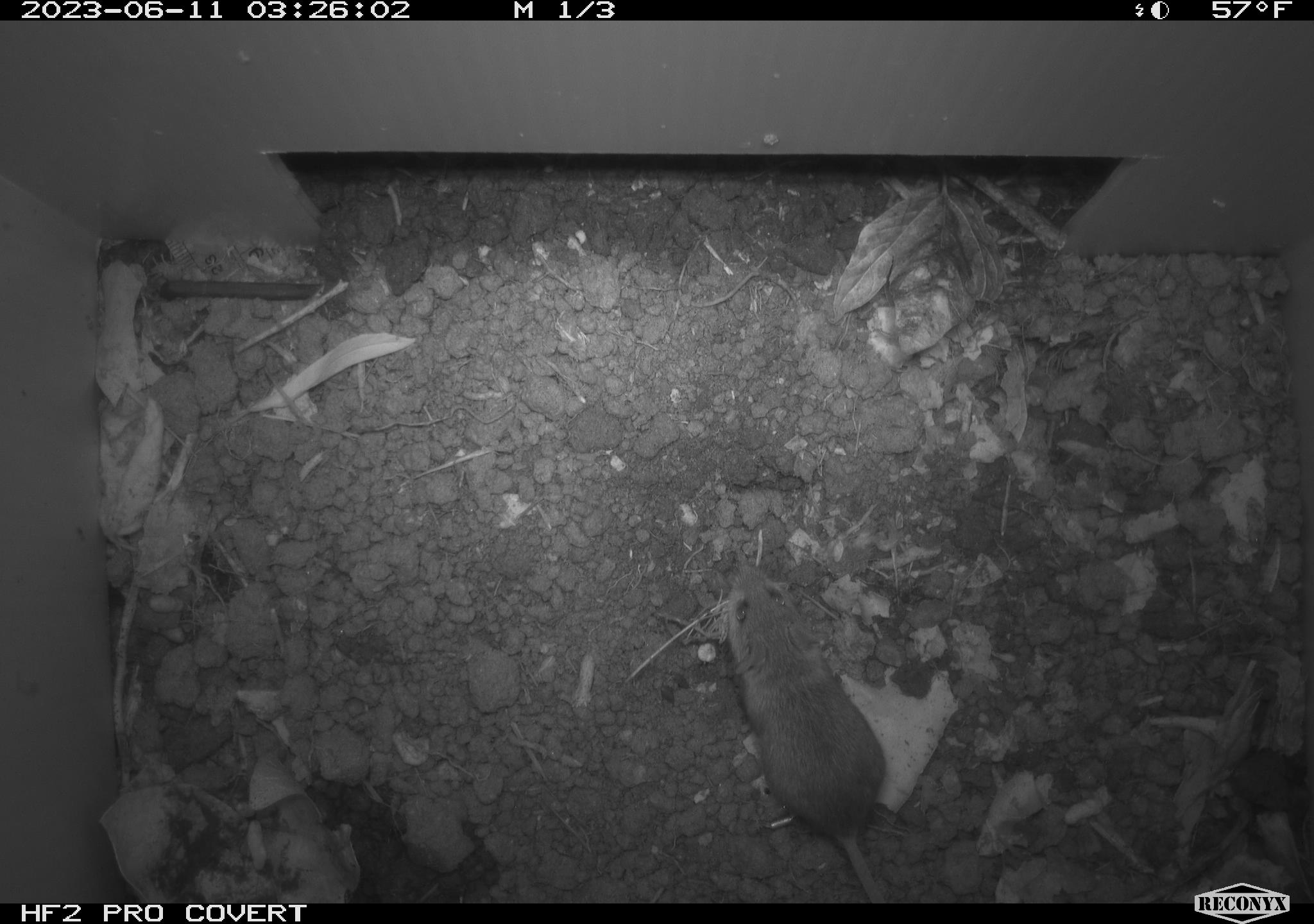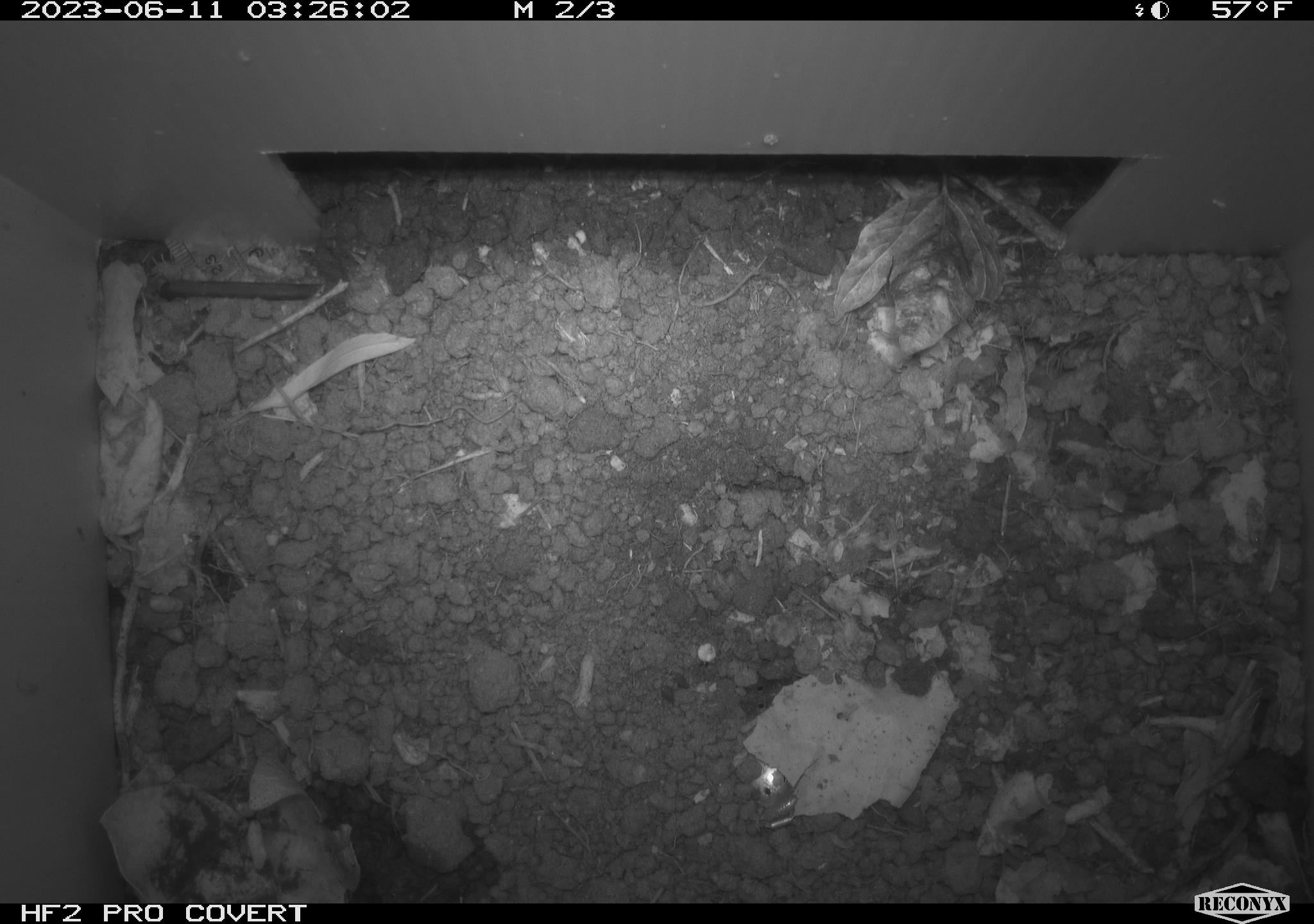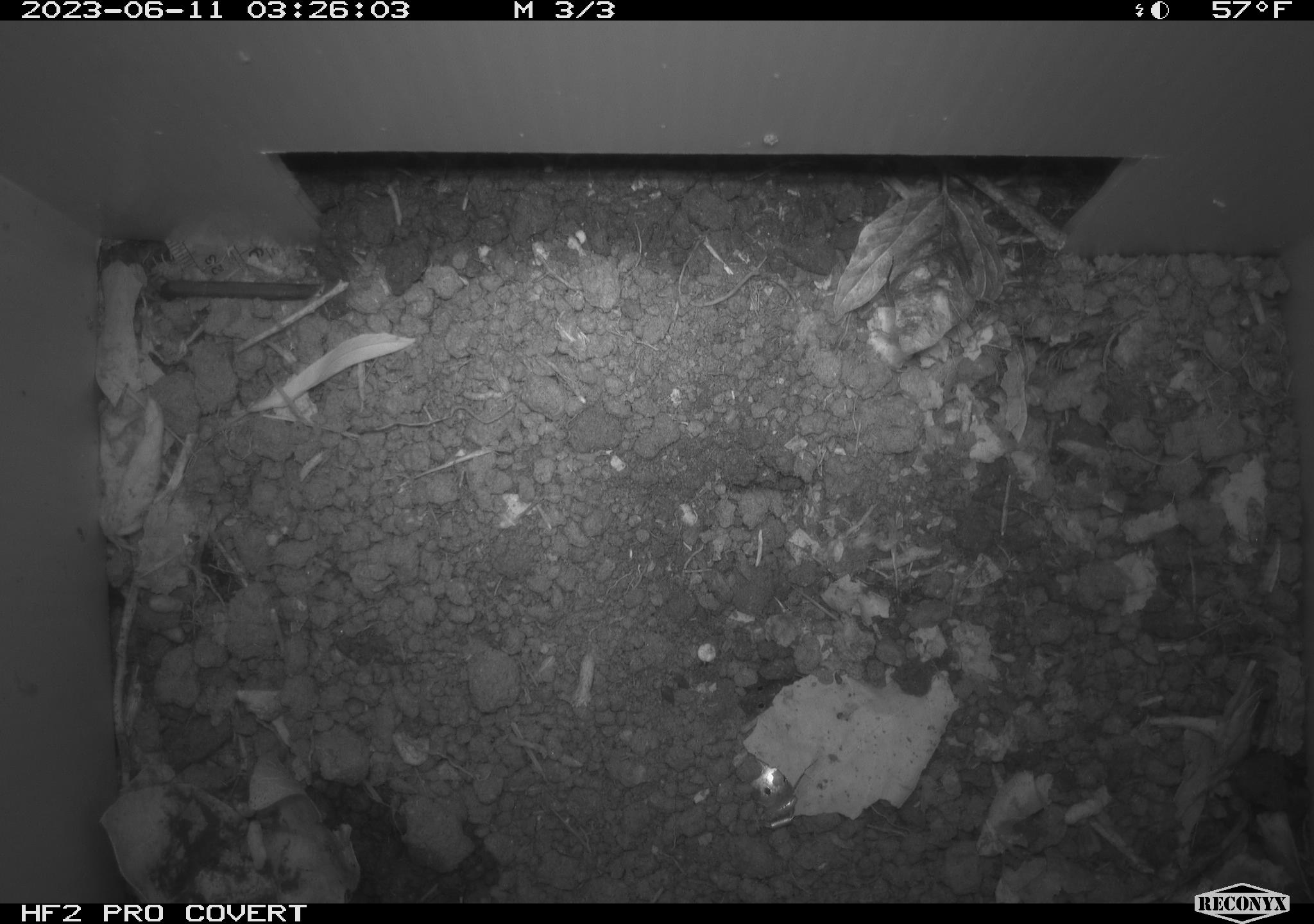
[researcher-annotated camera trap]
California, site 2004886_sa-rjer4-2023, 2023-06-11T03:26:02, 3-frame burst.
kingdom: Animalia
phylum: Chordata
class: Mammalia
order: Rodentia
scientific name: Rodentia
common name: mouse species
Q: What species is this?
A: Mouse species (Rodentia).